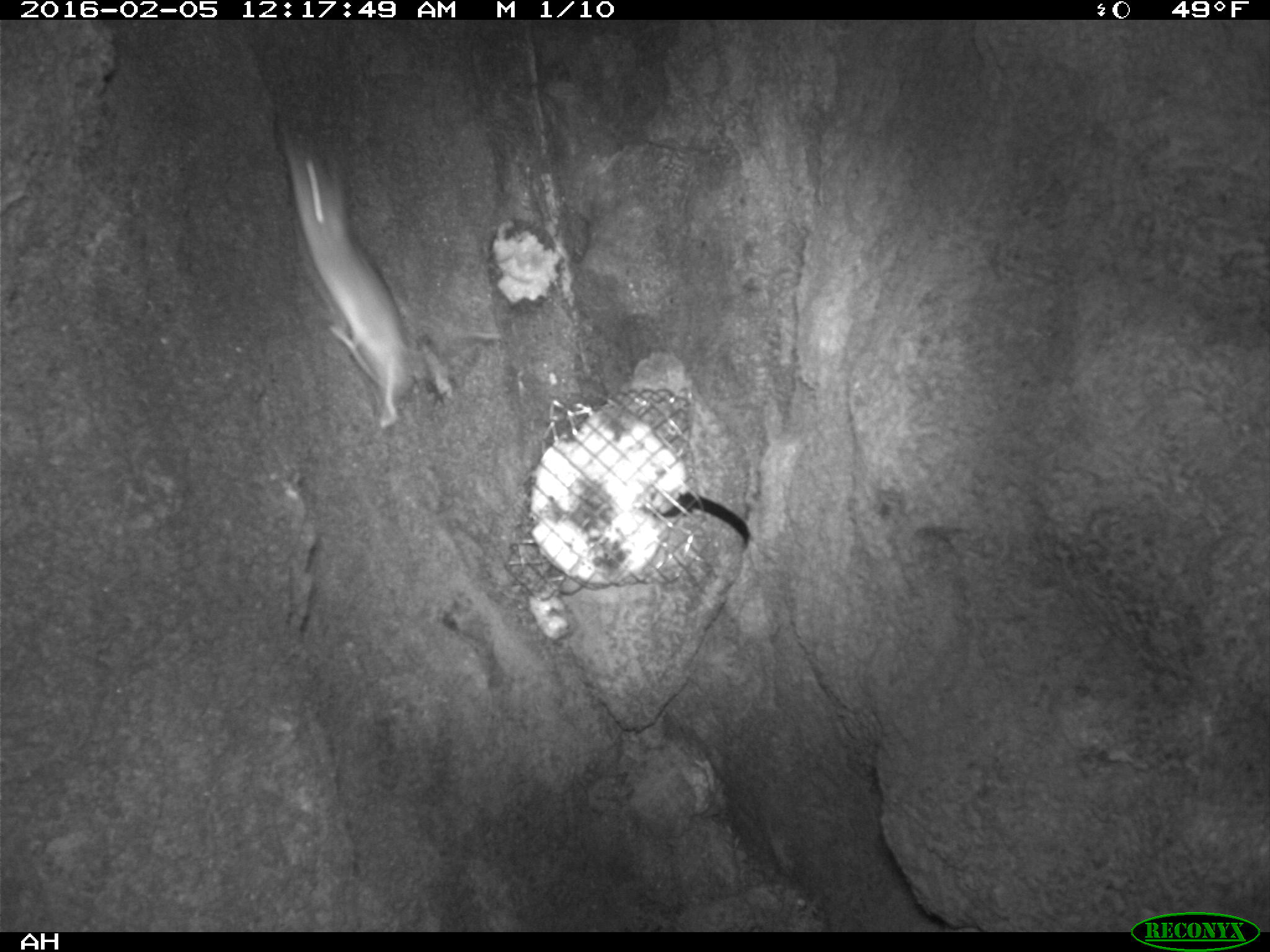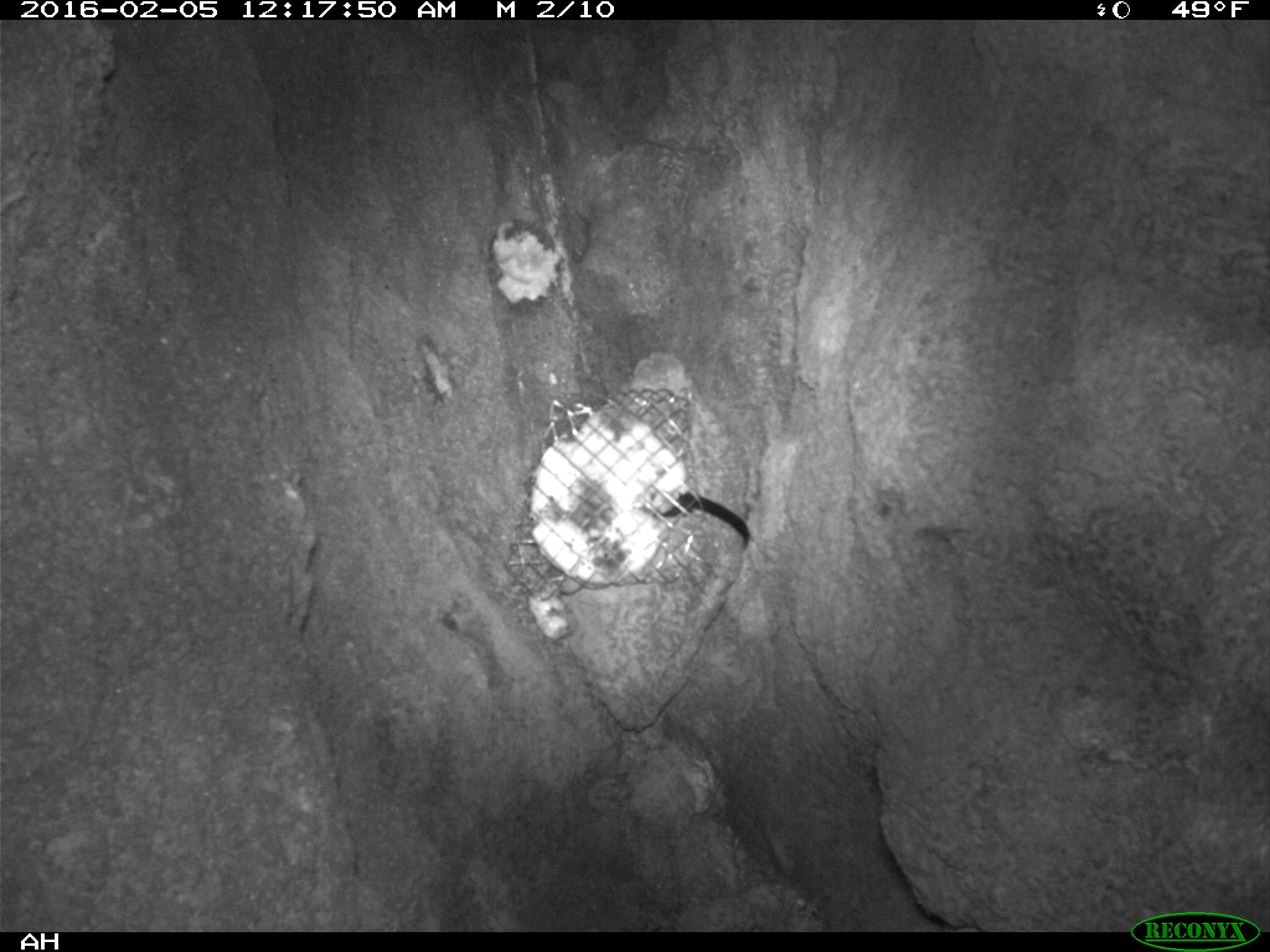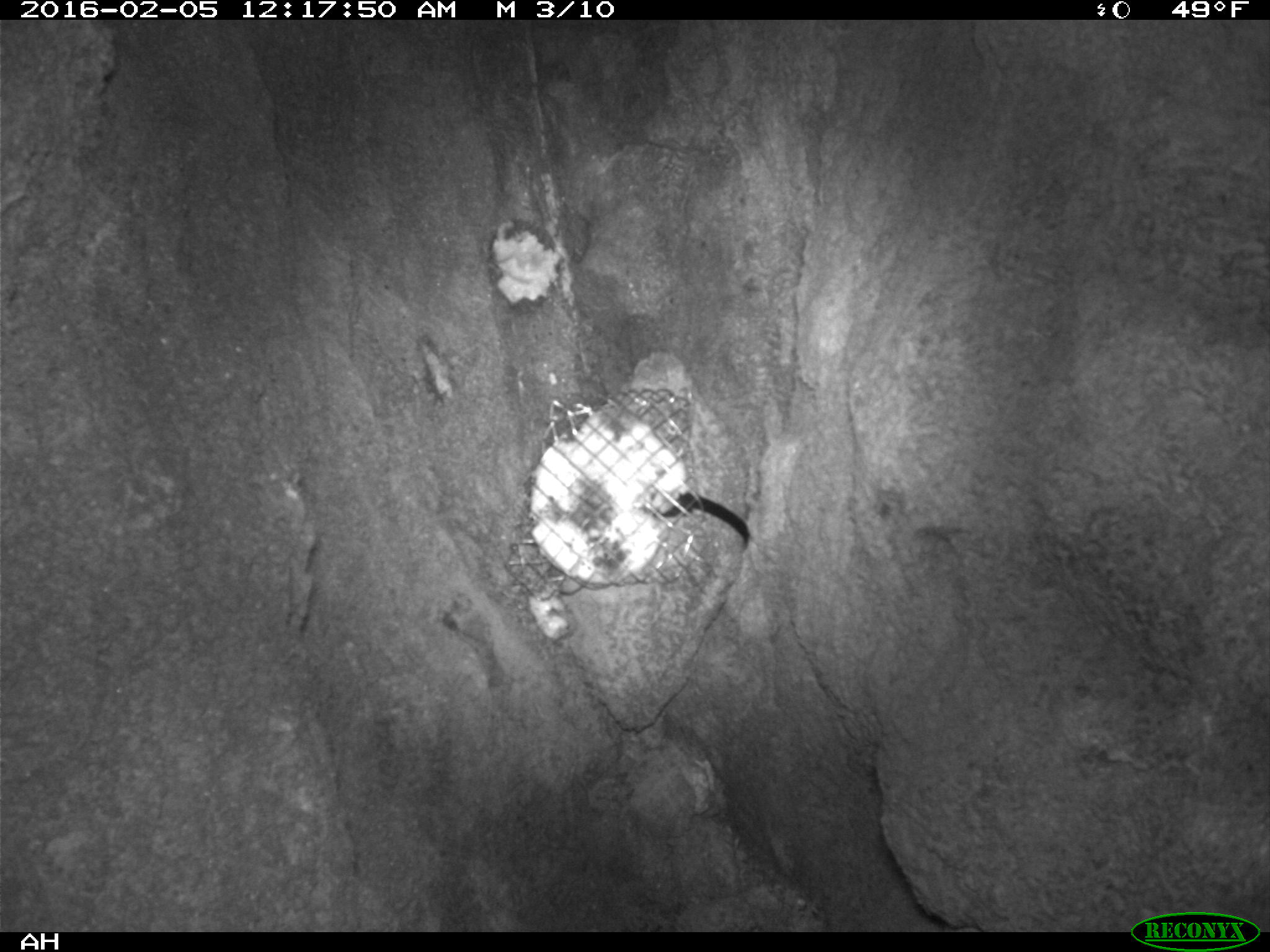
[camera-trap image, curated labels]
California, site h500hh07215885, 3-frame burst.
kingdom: Animalia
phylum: Chordata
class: Mammalia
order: Rodentia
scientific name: Rodentia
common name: rodent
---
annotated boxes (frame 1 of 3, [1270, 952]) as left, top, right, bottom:
rodent: 277, 119, 422, 430